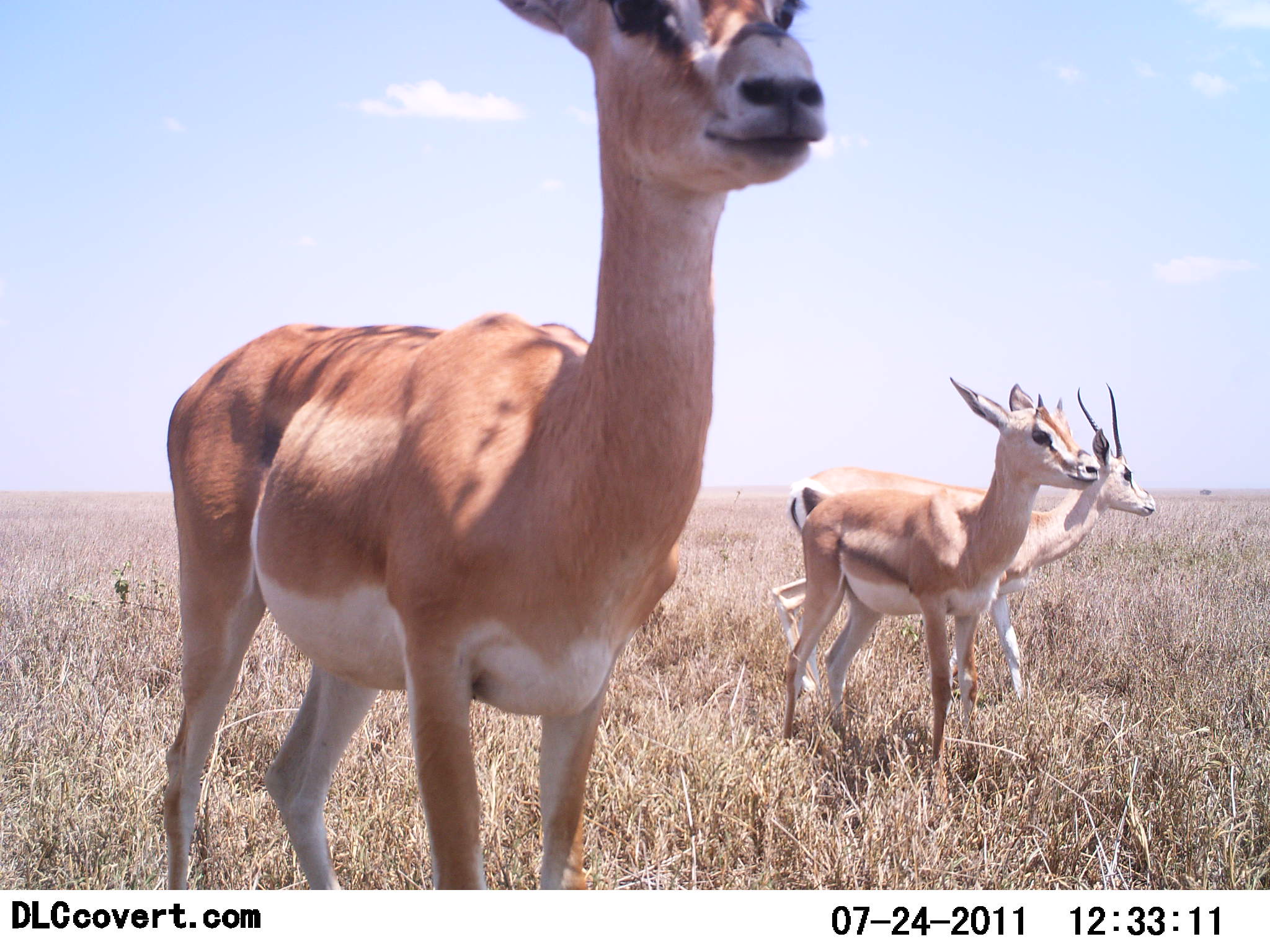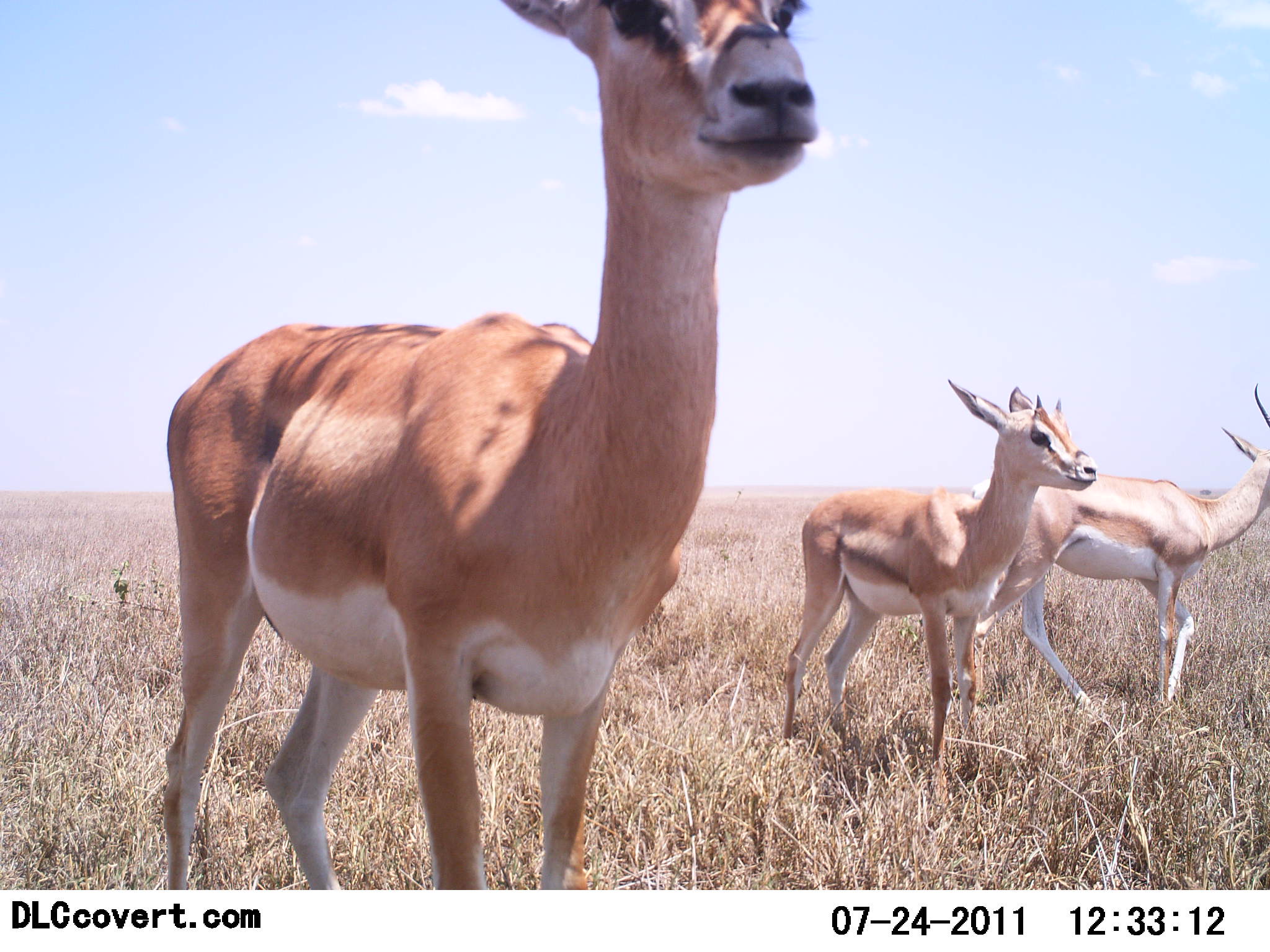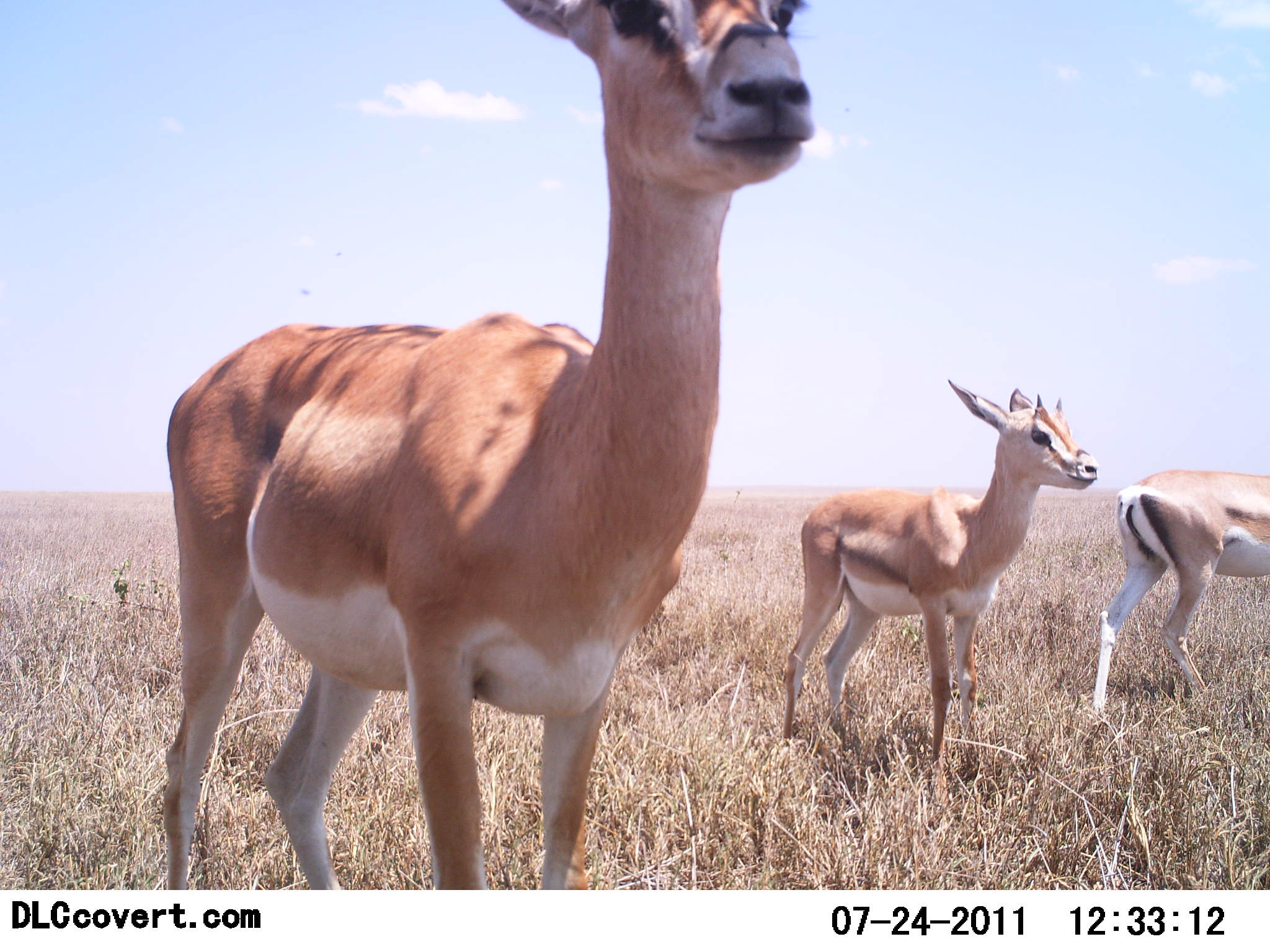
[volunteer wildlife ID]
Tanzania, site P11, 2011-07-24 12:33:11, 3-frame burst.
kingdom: Animalia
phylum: Chordata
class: Mammalia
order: Artiodactyla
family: Bovidae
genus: Nanger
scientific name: Nanger granti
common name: grant's gazelle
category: gazellegrants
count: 3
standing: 100%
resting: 0%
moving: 69%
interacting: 0%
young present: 15%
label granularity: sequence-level